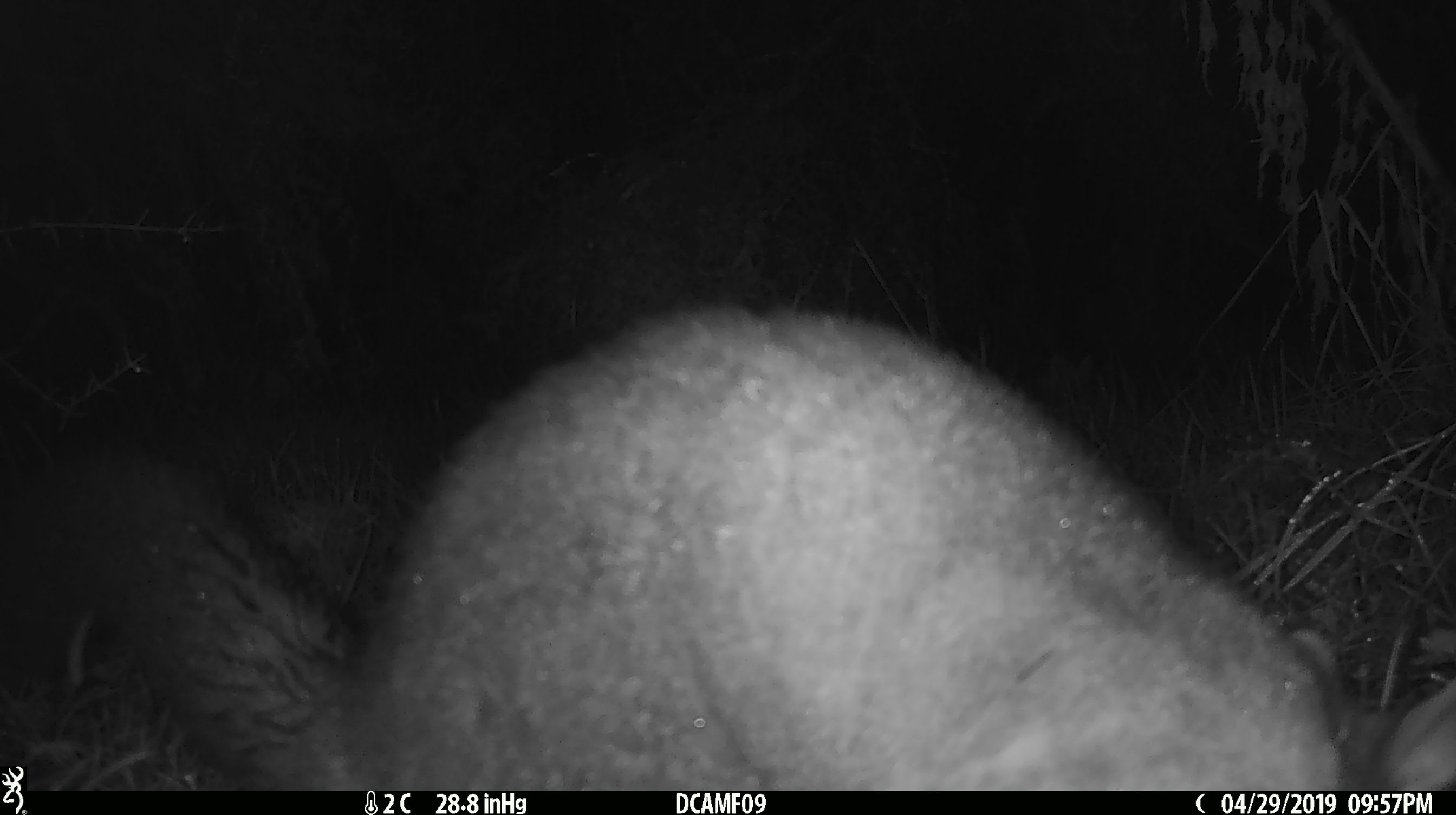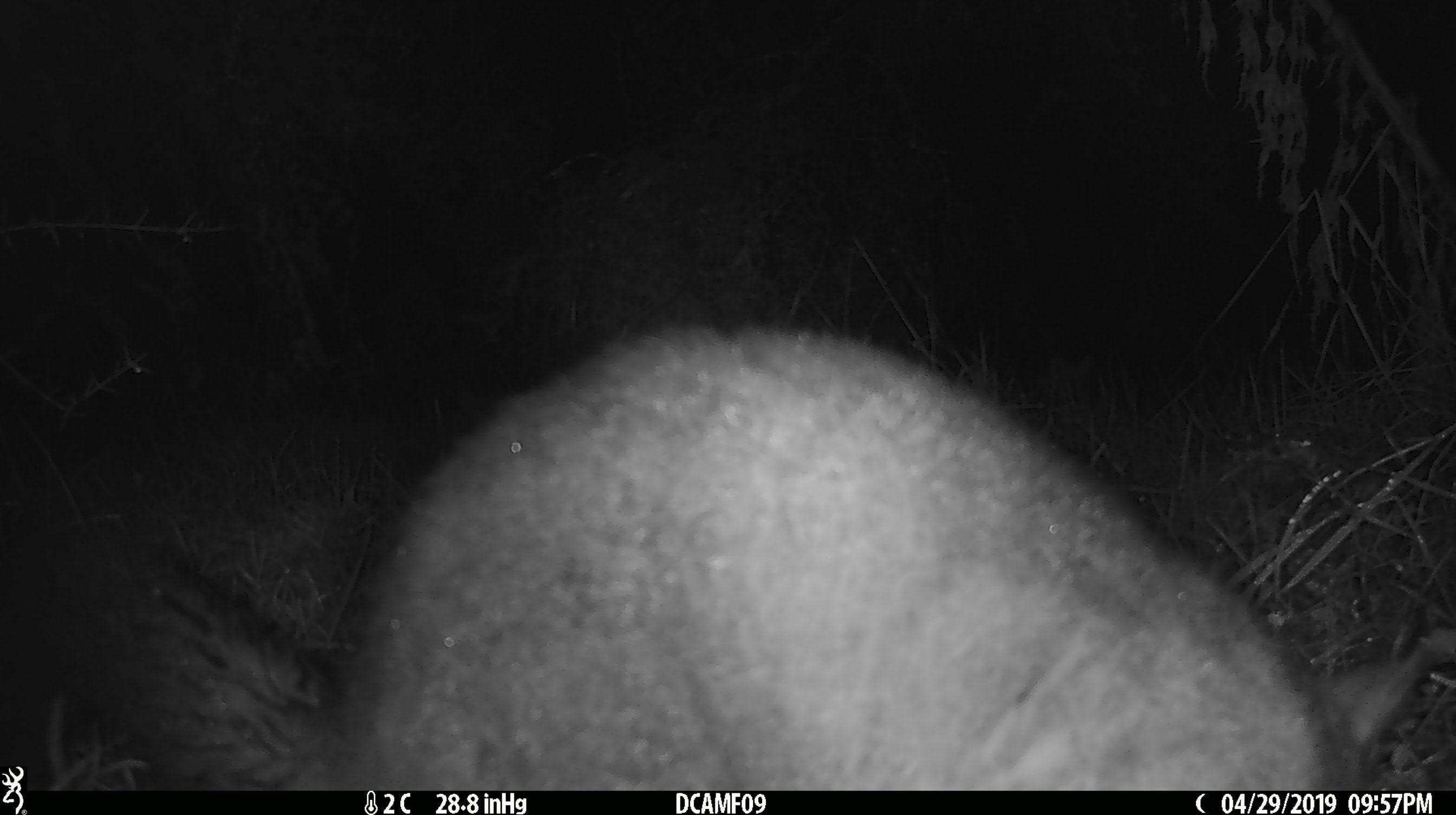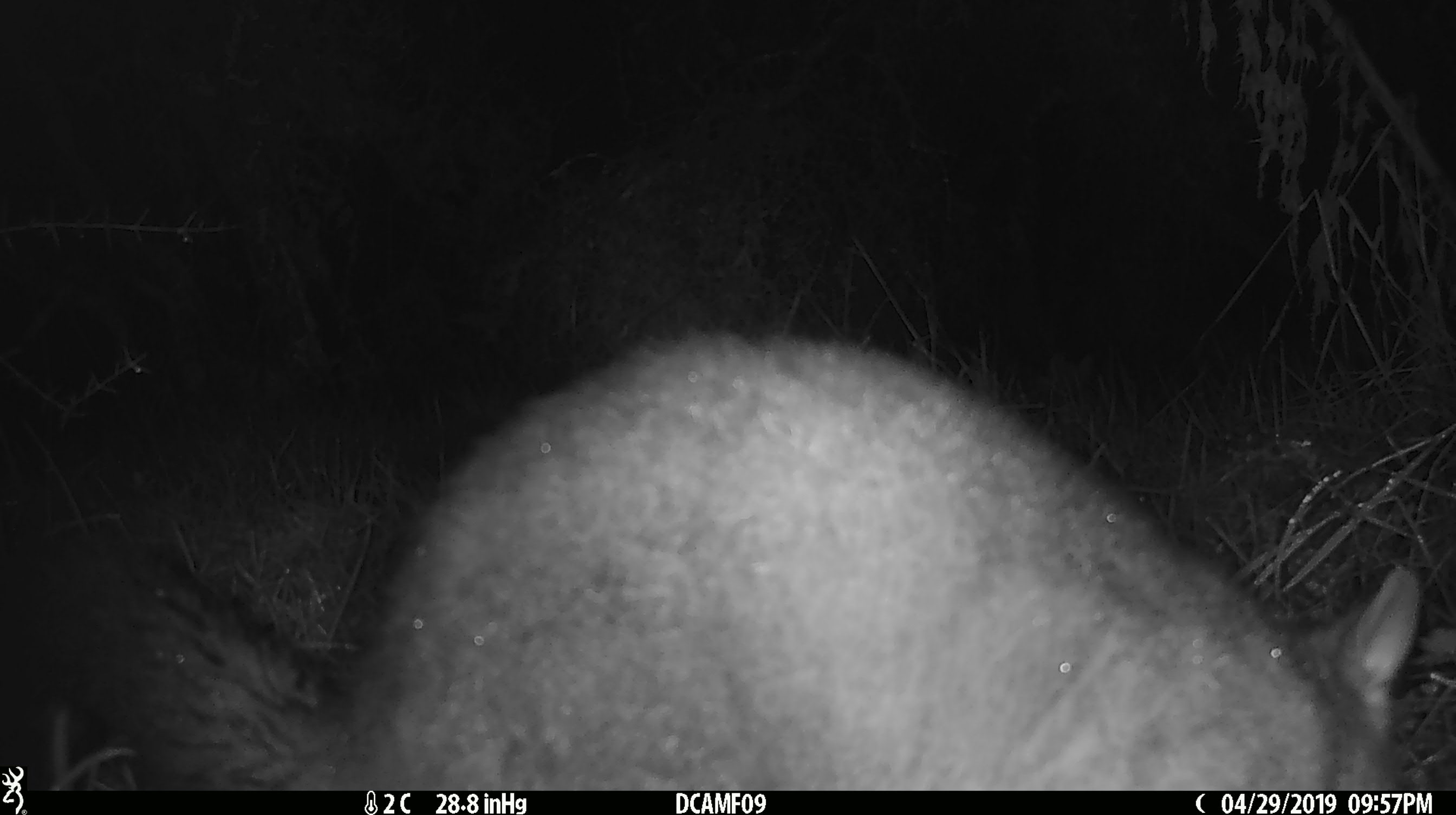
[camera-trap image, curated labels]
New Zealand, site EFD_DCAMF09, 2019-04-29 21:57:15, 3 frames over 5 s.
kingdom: Animalia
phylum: Chordata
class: Mammalia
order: Diprotodontia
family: Phalangeridae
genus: Trichosurus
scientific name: Trichosurus vulpecula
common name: common brushtail possum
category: possum